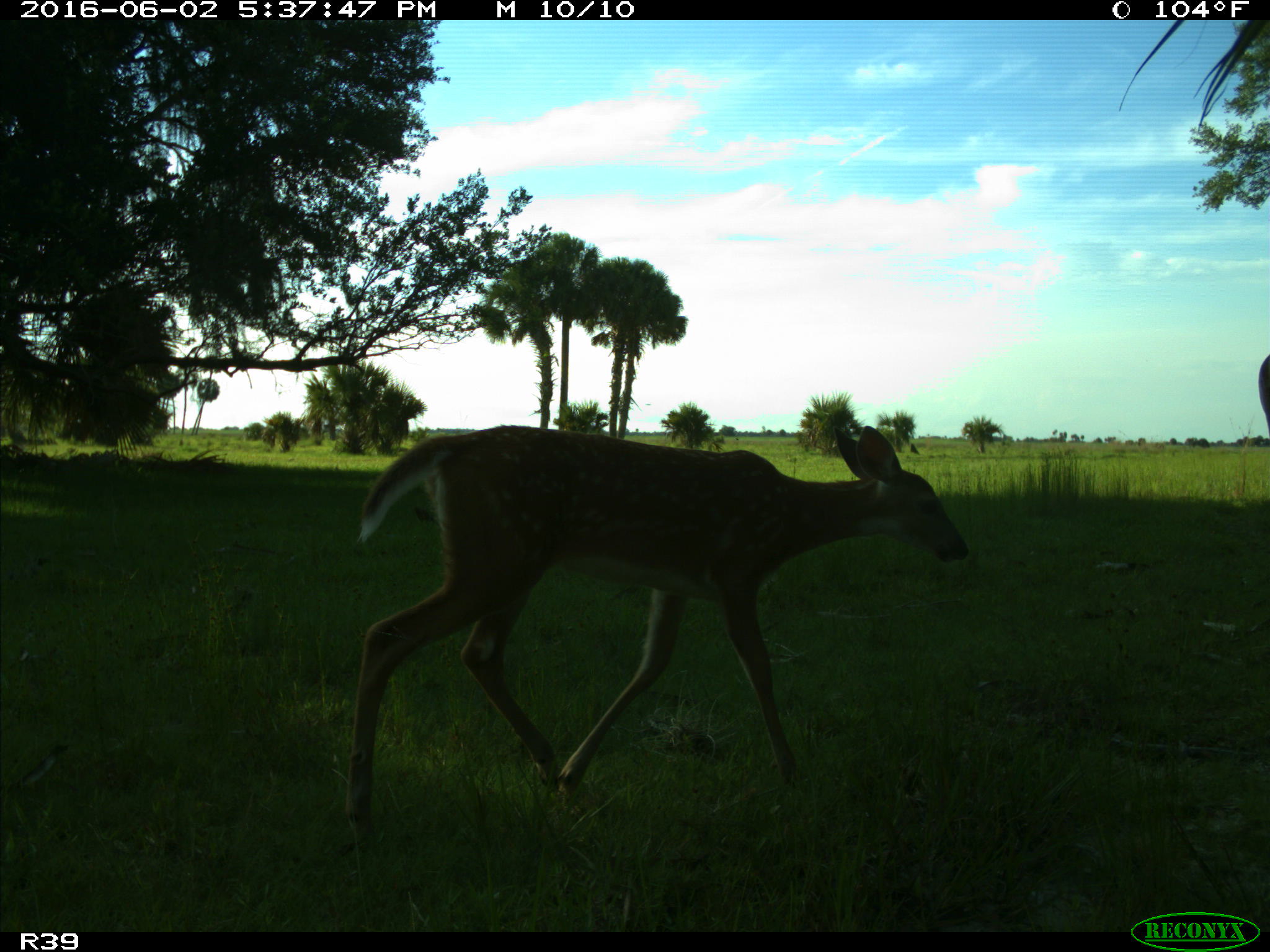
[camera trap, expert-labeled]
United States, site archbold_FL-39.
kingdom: Animalia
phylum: Chordata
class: Mammalia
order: Artiodactyla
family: Cervidae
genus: Odocoileus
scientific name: Odocoileus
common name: deer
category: unidentified deer